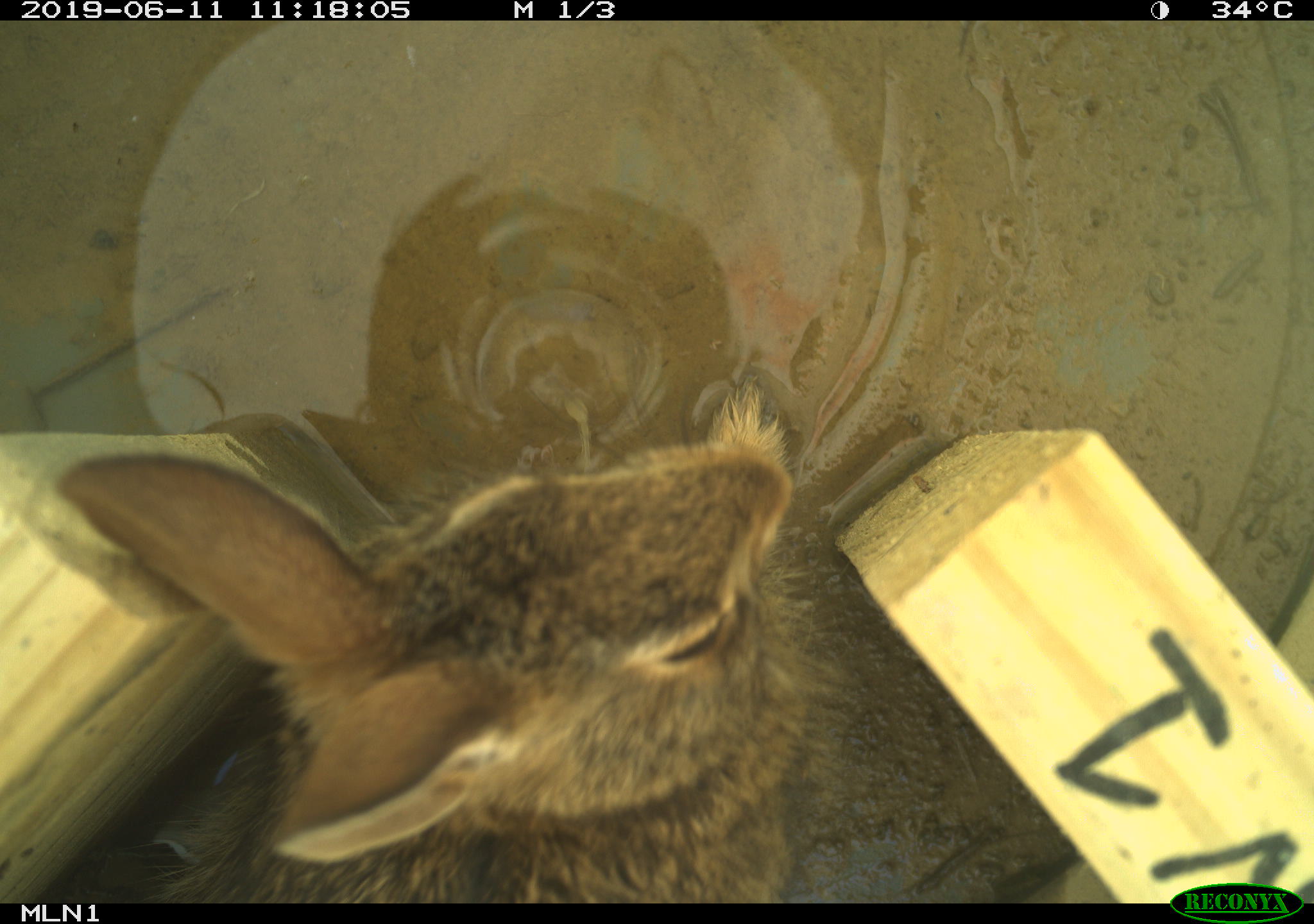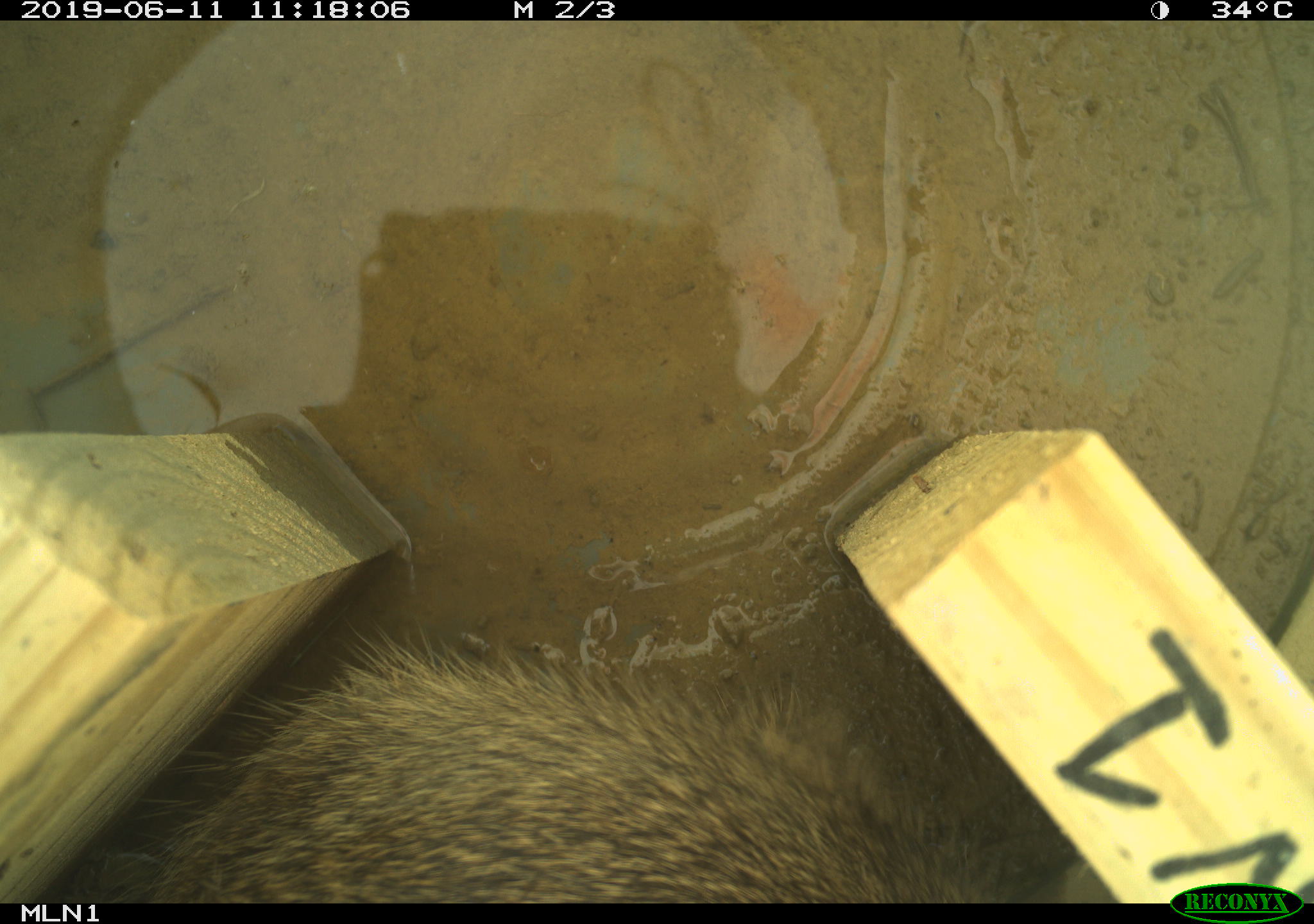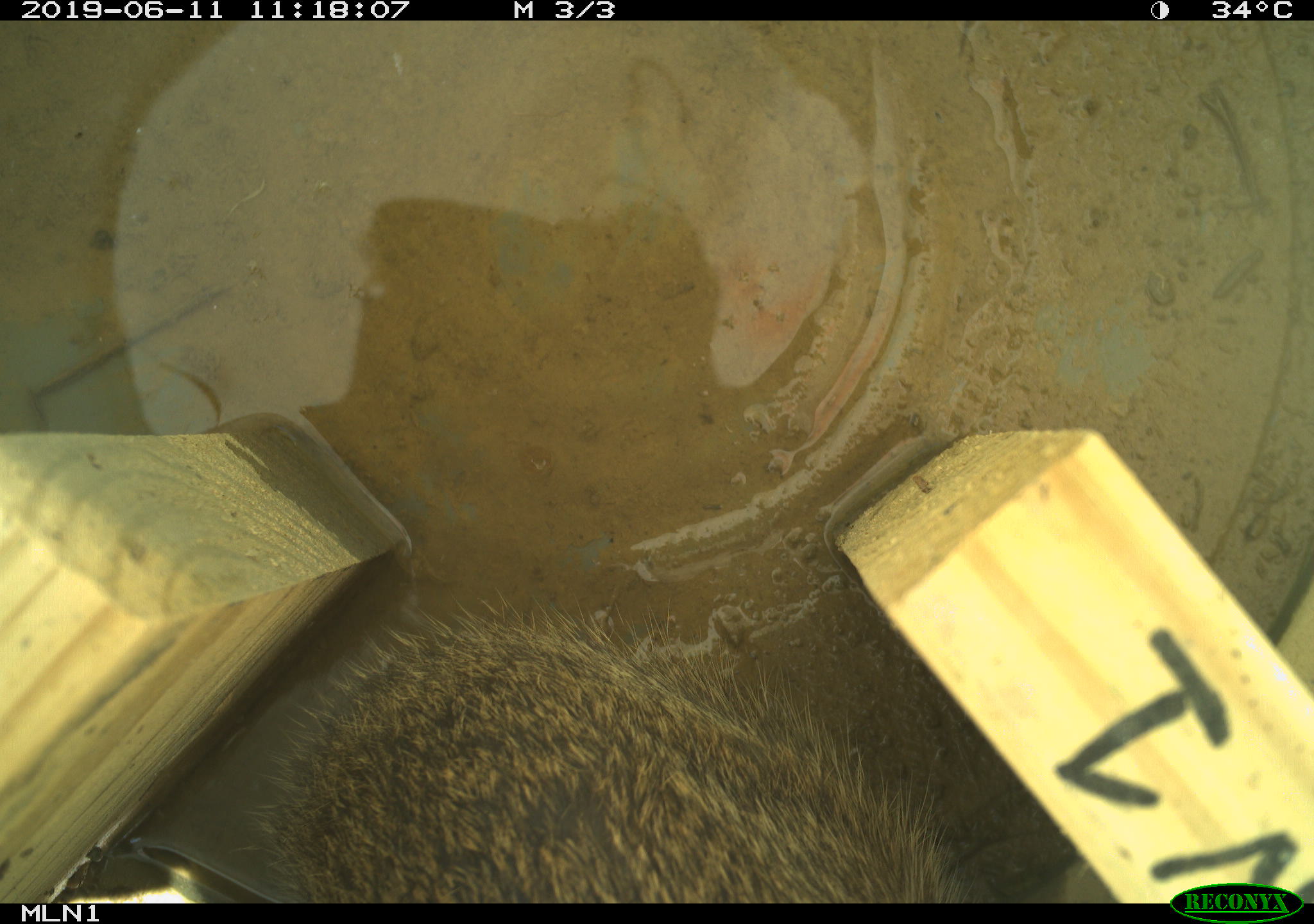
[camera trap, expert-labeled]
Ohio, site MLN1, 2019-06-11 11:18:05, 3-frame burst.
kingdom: Animalia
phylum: Chordata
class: Mammalia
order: Lagomorpha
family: Leporidae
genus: Sylvilagus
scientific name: Sylvilagus floridanus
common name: eastern cottontail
Eastern cottontail (Sylvilagus floridanus).